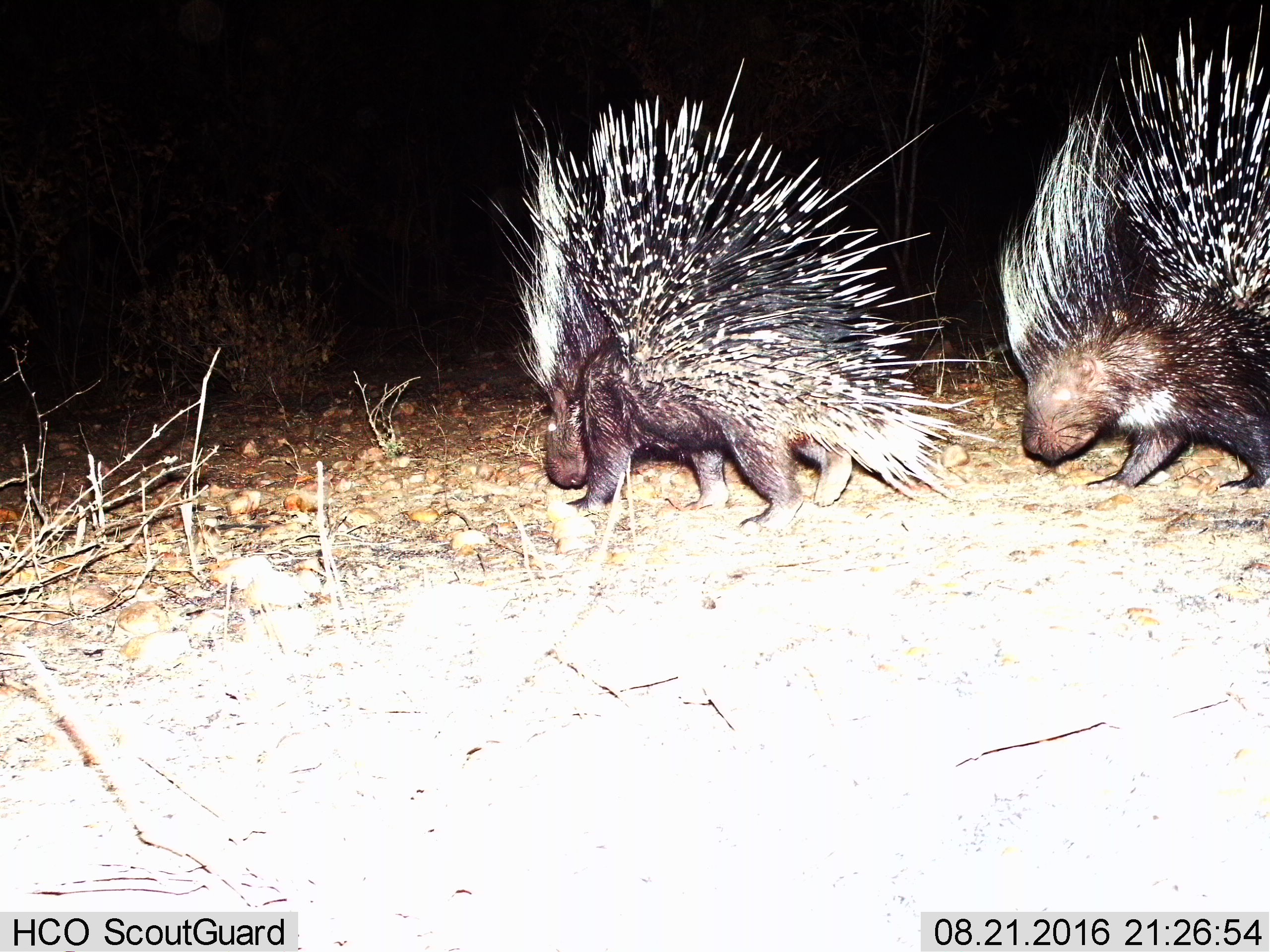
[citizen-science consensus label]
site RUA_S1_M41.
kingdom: Animalia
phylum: Chordata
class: Mammalia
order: Rodentia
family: Hystricidae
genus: Hystrix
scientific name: Hystrix cristata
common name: crested porcupine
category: porcupine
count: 2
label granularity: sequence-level